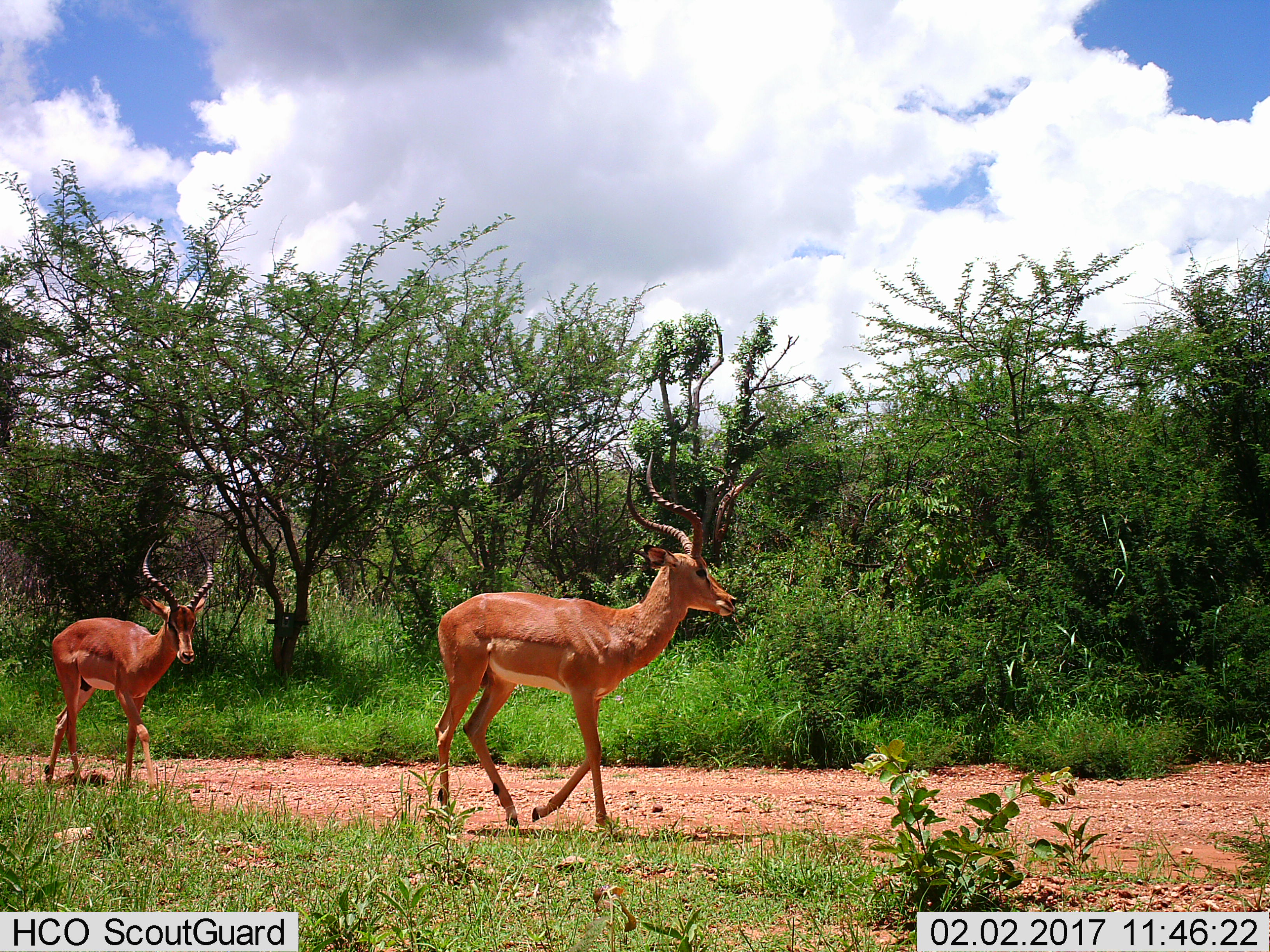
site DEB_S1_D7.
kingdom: Animalia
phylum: Chordata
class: Mammalia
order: Artiodactyla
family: Bovidae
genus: Aepyceros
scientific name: Aepyceros melampus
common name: impala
Impala (Aepyceros melampus), count 2. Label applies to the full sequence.